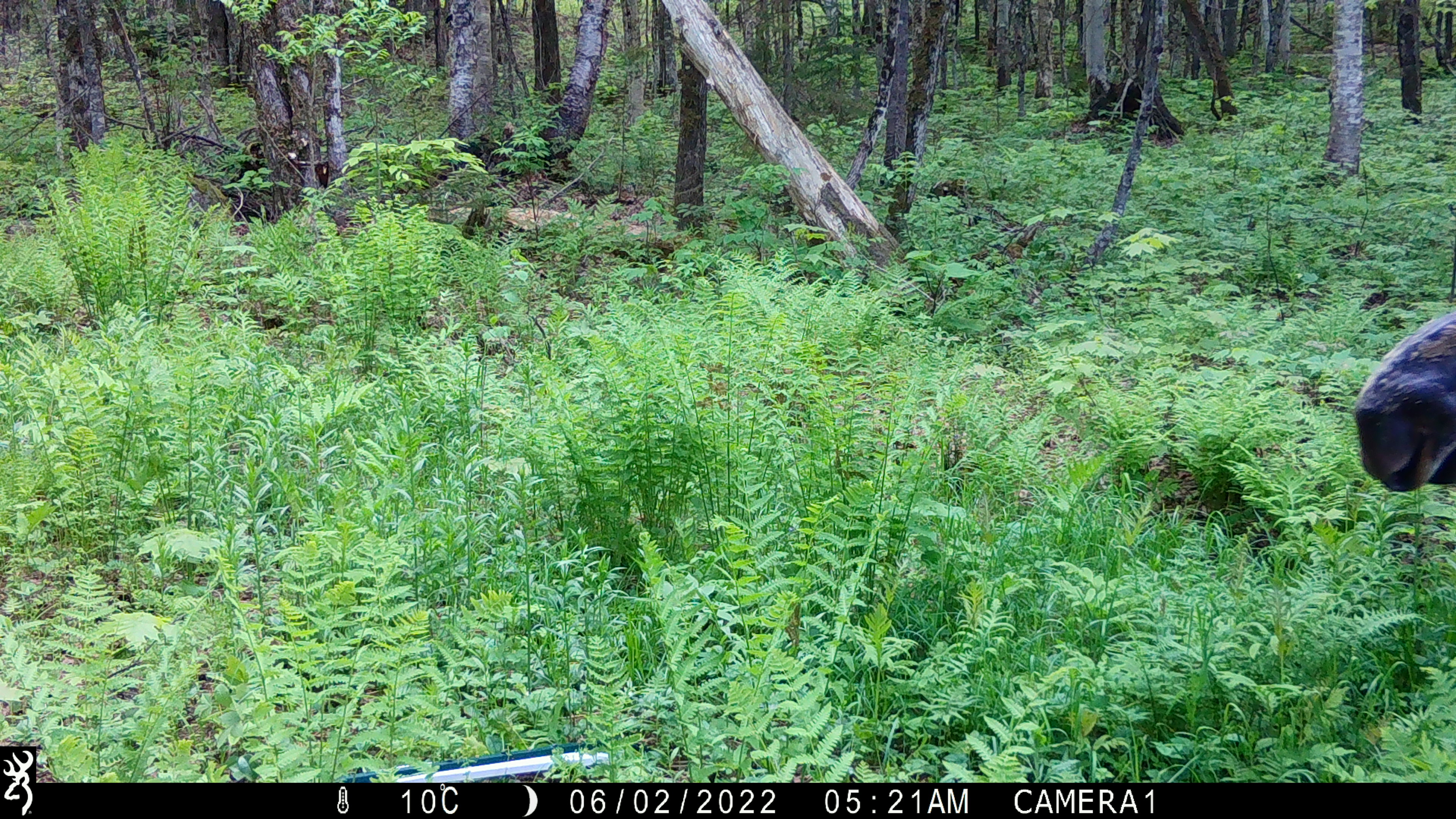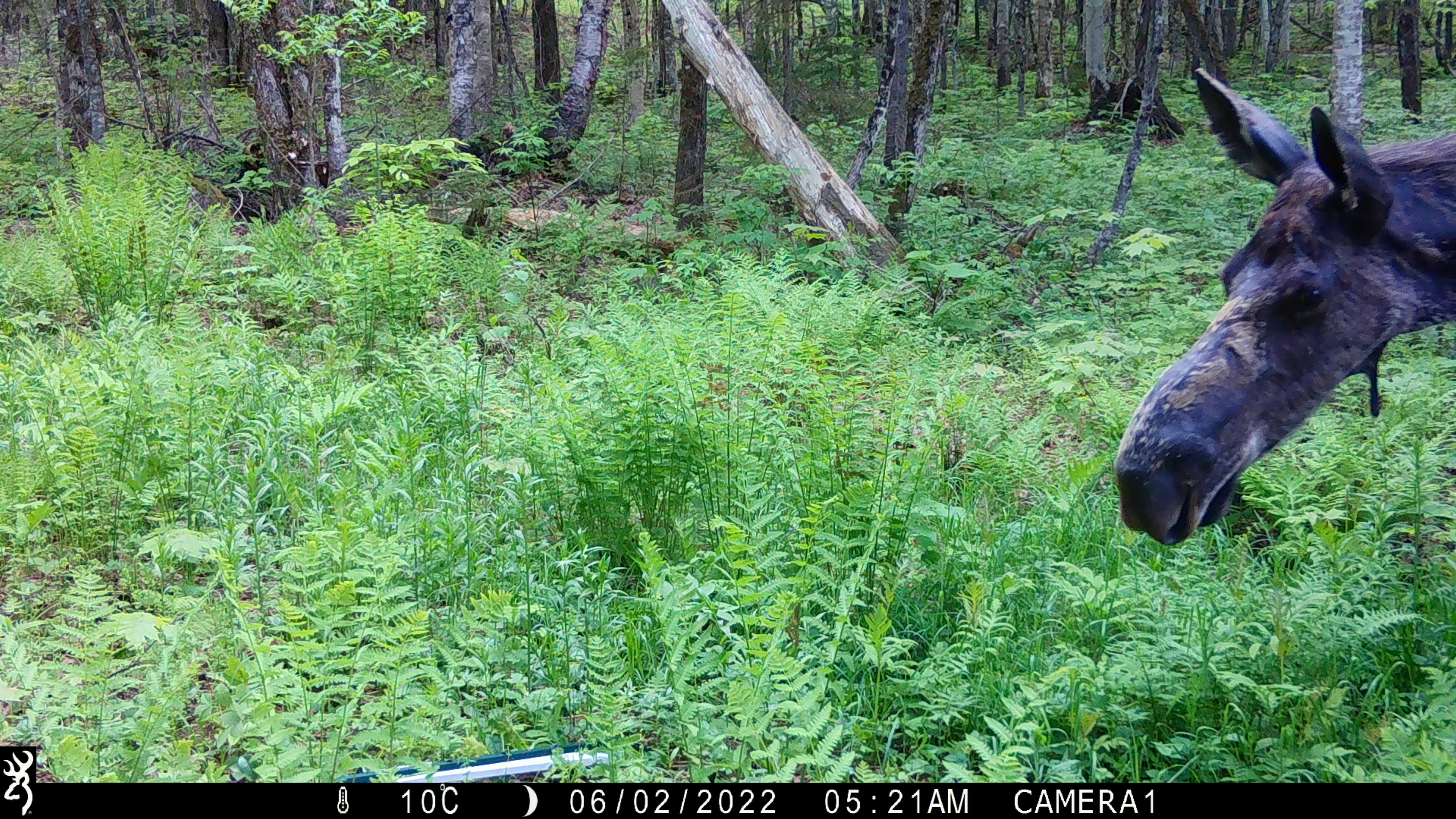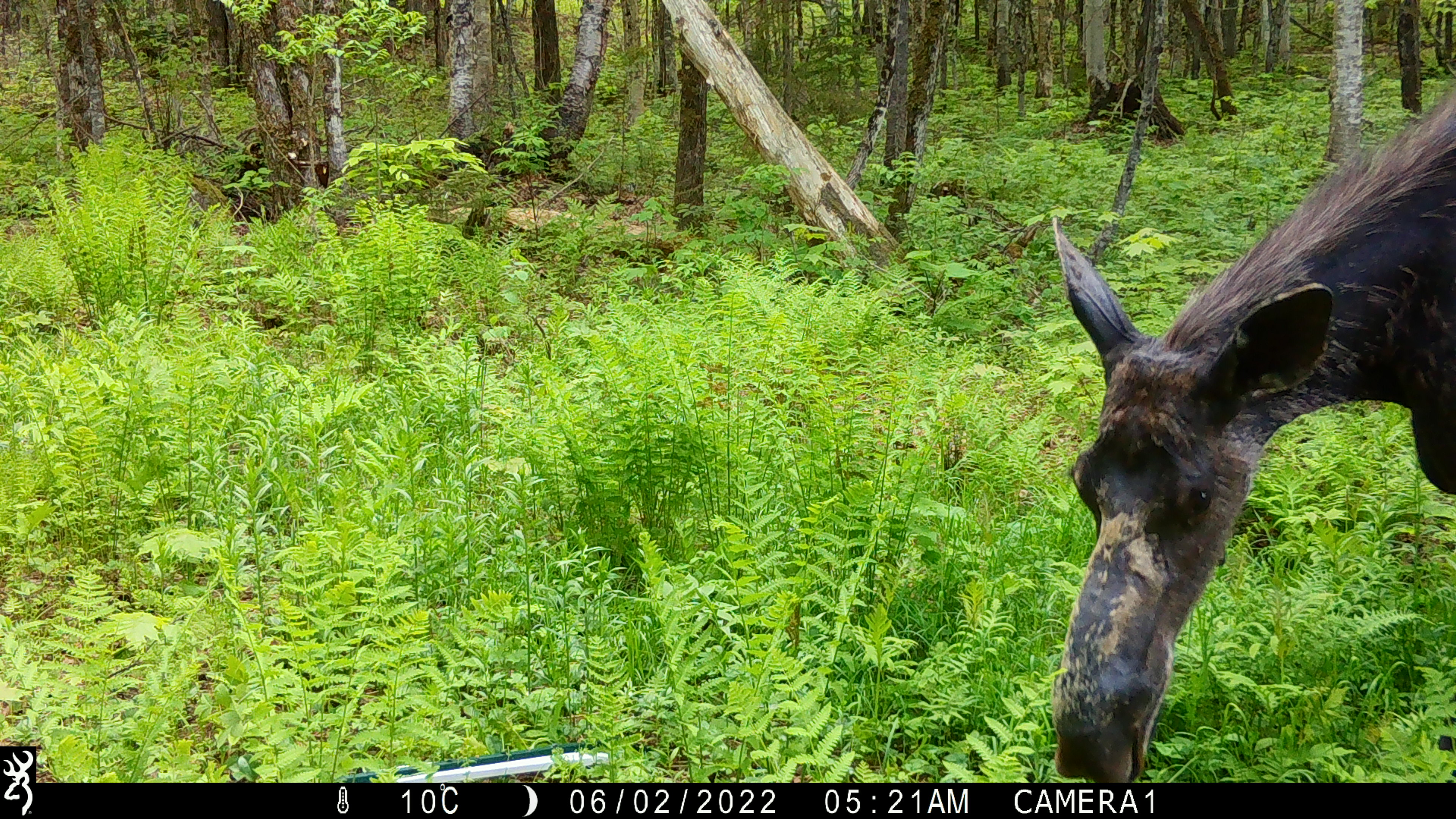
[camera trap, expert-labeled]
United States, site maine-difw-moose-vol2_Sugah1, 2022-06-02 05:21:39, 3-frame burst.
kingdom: Animalia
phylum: Chordata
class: Mammalia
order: Artiodactyla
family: Cervidae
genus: Alces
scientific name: Alces alces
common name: moose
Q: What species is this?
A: Moose (Alces alces).